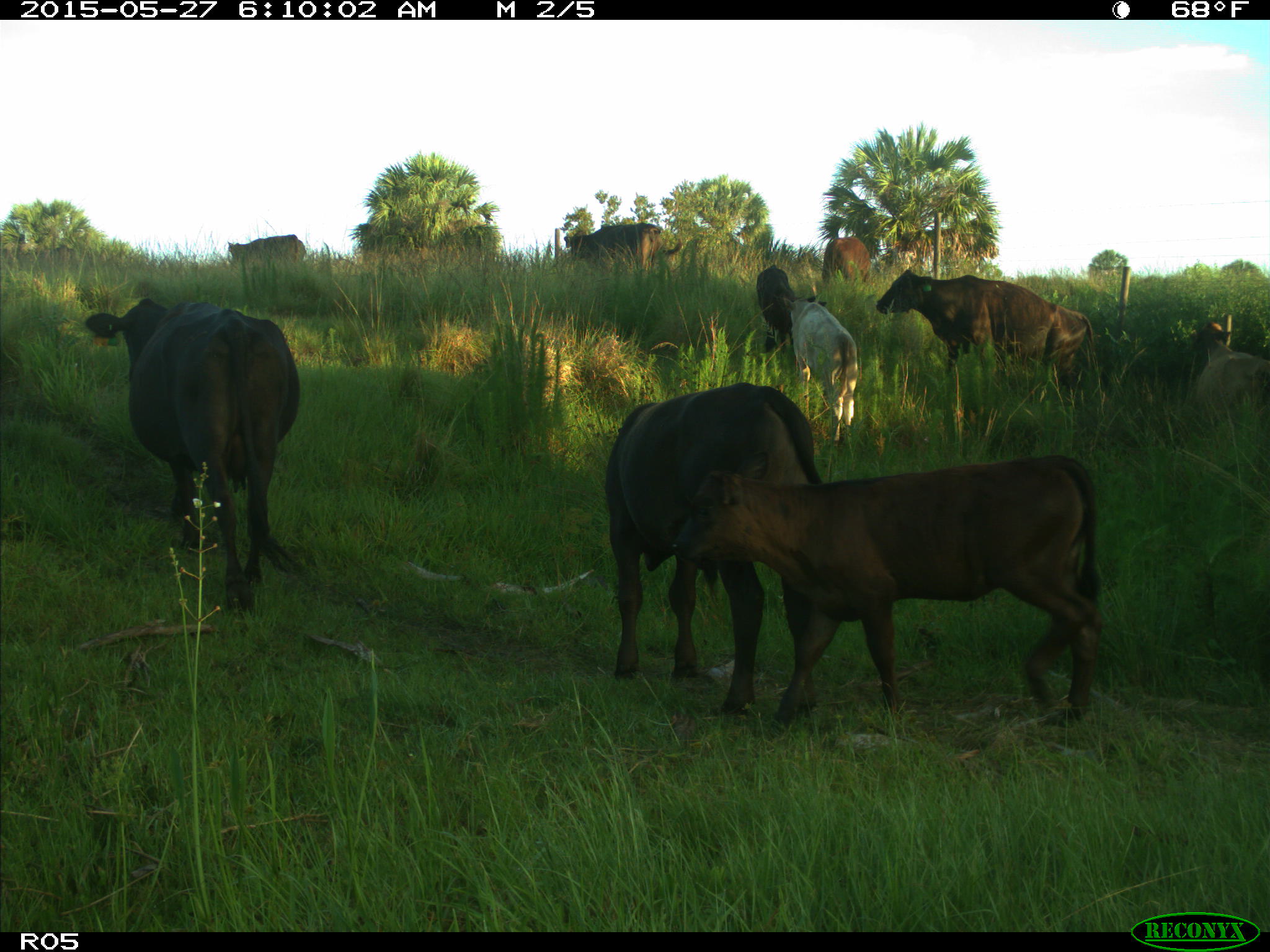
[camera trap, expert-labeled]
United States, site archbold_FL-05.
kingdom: Animalia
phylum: Chordata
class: Mammalia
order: Artiodactyla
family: Bovidae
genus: Bos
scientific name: Bos taurus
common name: domestic cow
Bos taurus (domestic cow).